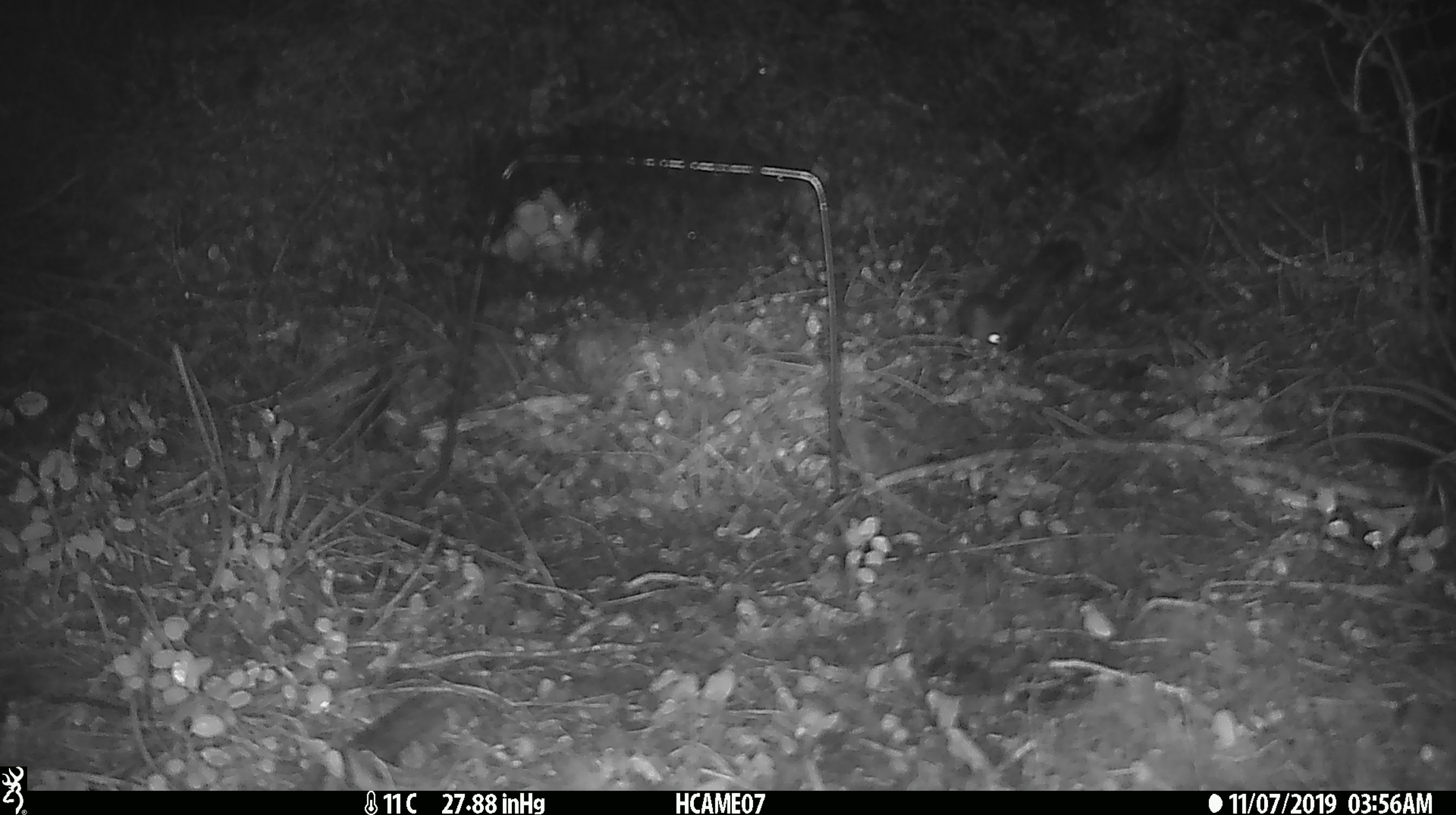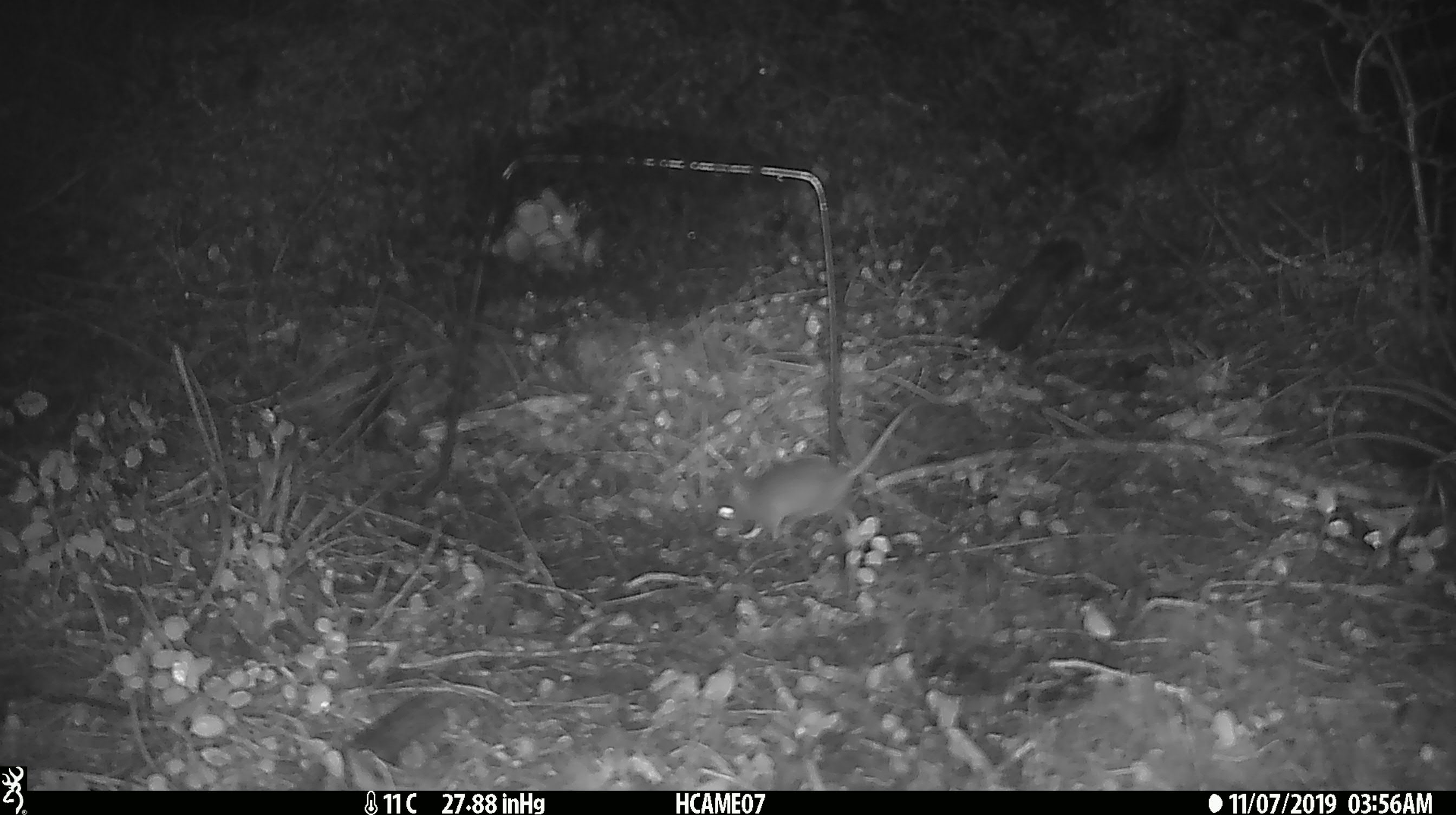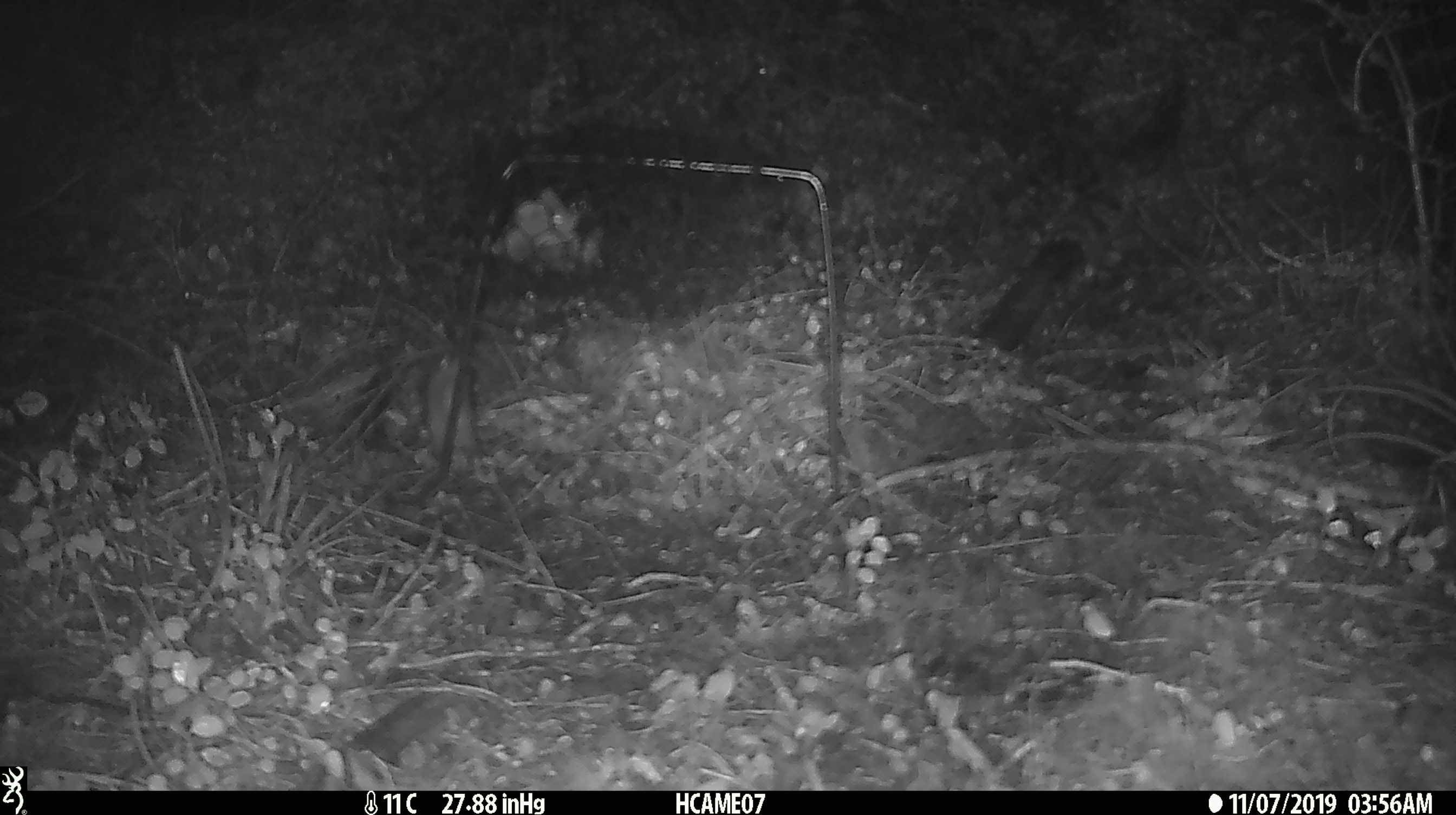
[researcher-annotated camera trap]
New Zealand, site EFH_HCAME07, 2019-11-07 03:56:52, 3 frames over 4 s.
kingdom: Animalia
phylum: Chordata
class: Mammalia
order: Rodentia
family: Muridae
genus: Mus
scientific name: Mus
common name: mouse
Mouse (Mus).